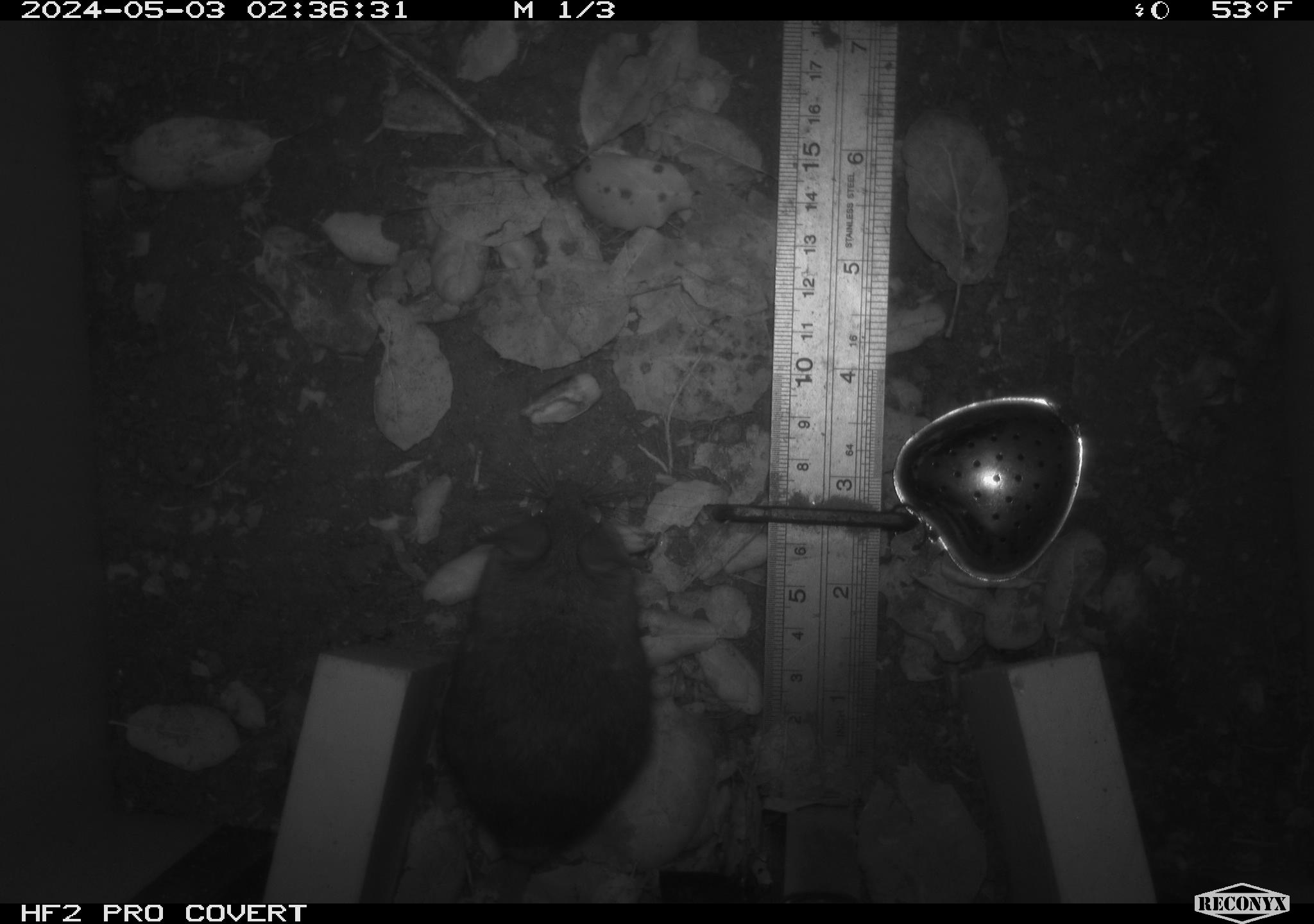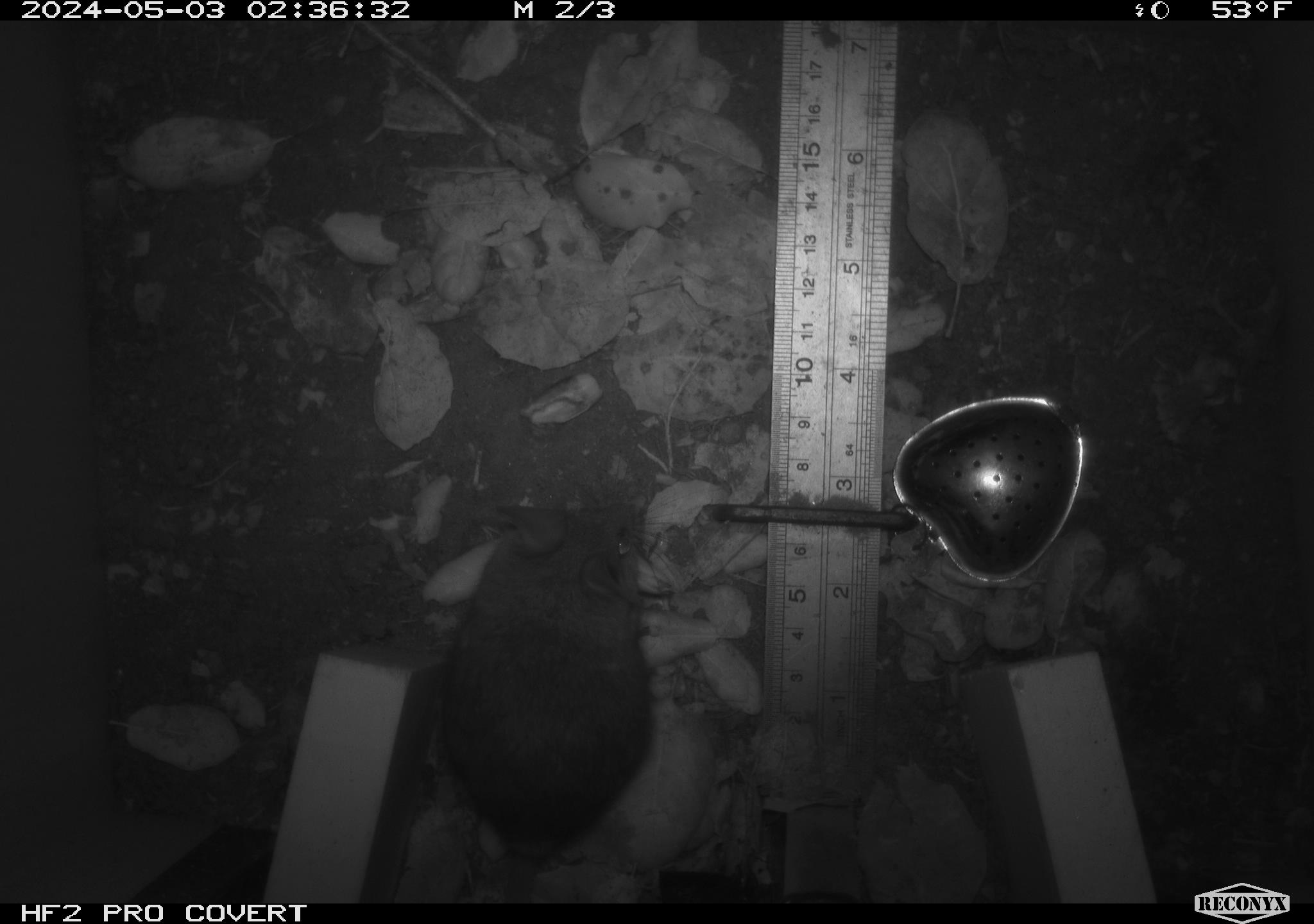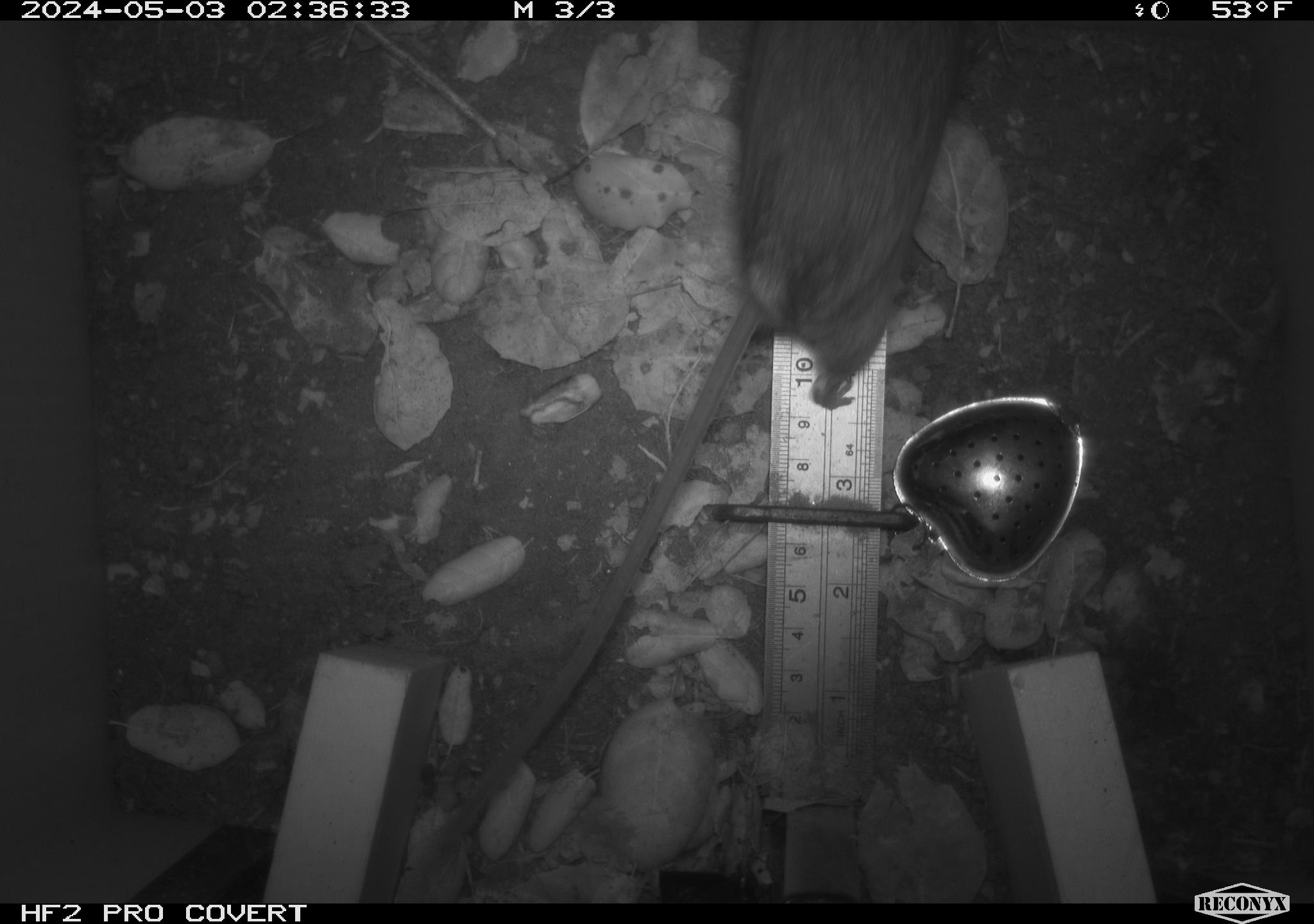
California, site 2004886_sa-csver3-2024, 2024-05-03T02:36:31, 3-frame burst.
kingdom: Animalia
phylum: Chordata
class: Mammalia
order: Rodentia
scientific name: Rodentia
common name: rodent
Rodent (Rodentia).